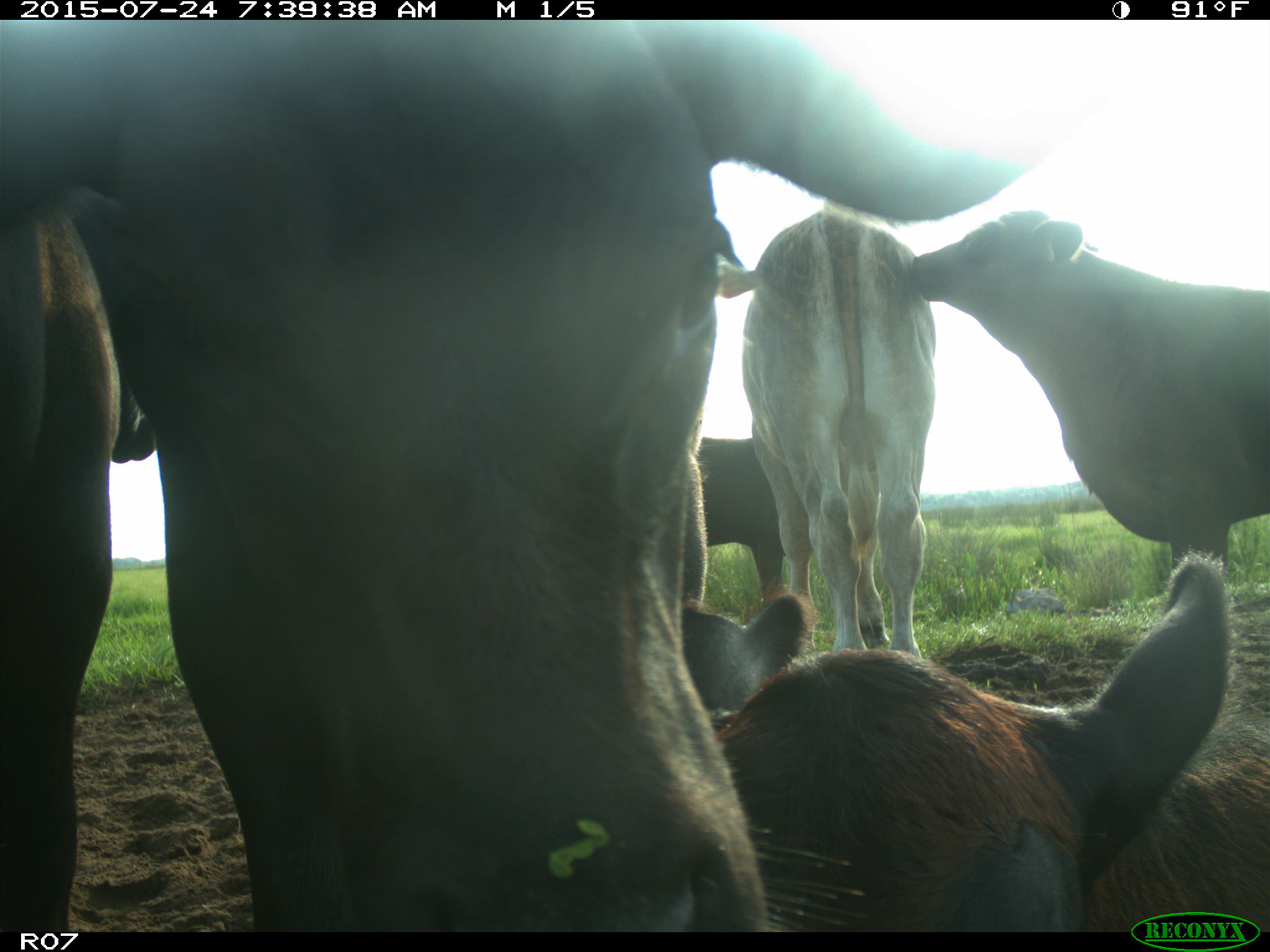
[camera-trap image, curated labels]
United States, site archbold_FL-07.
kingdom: Animalia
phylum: Chordata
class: Mammalia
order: Artiodactyla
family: Bovidae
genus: Bos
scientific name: Bos taurus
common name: domestic cow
Bos taurus (domestic cow).